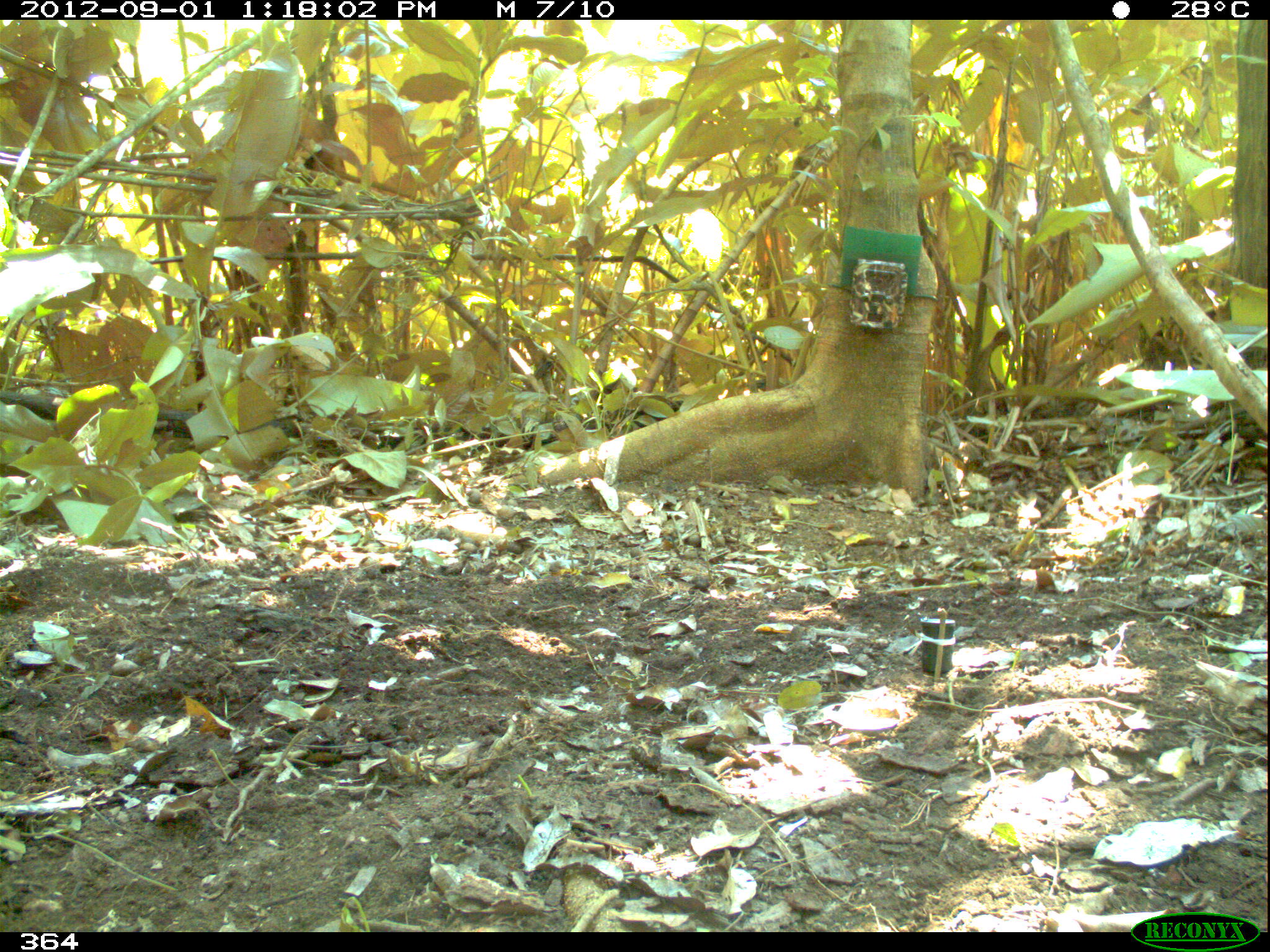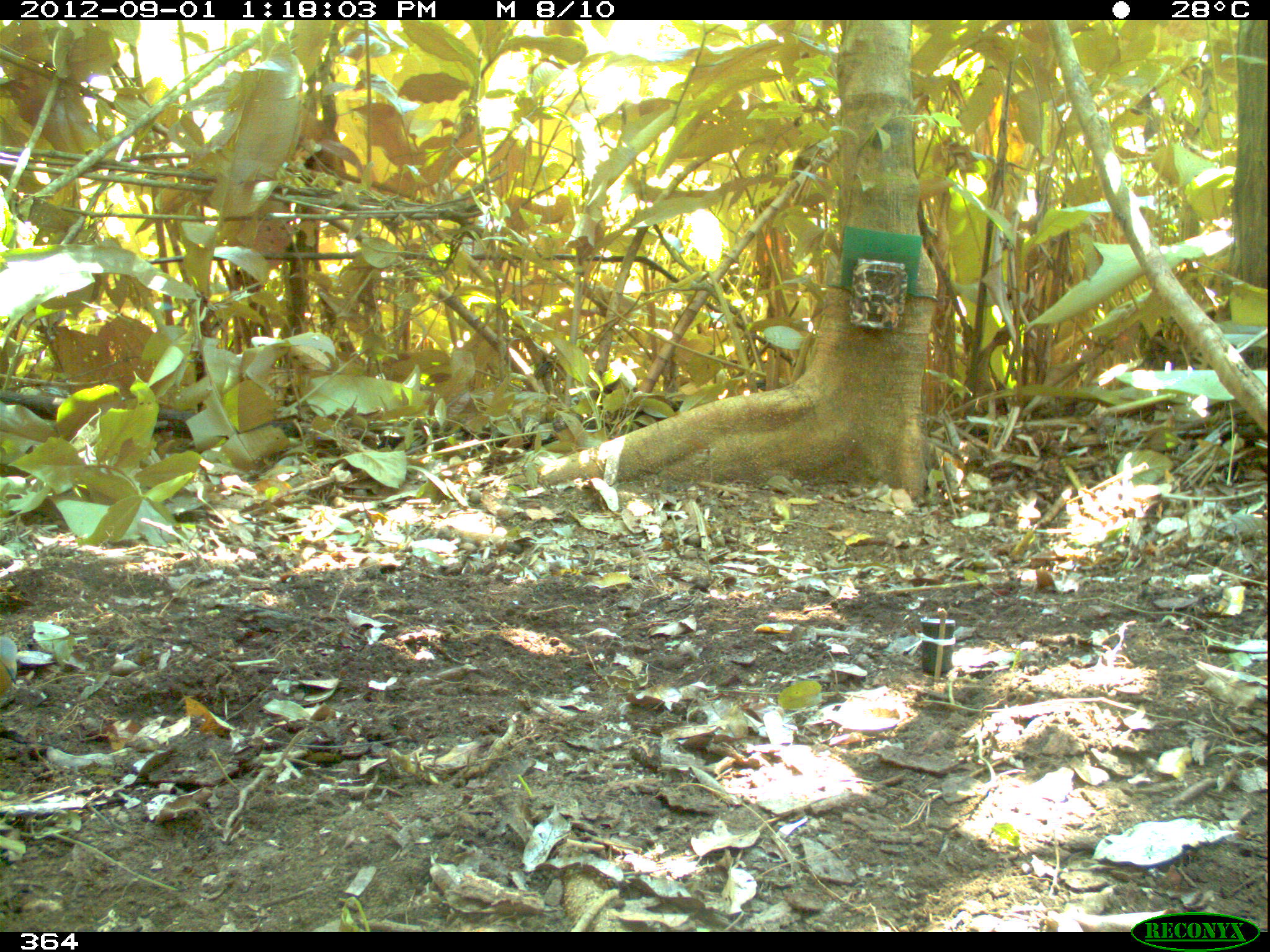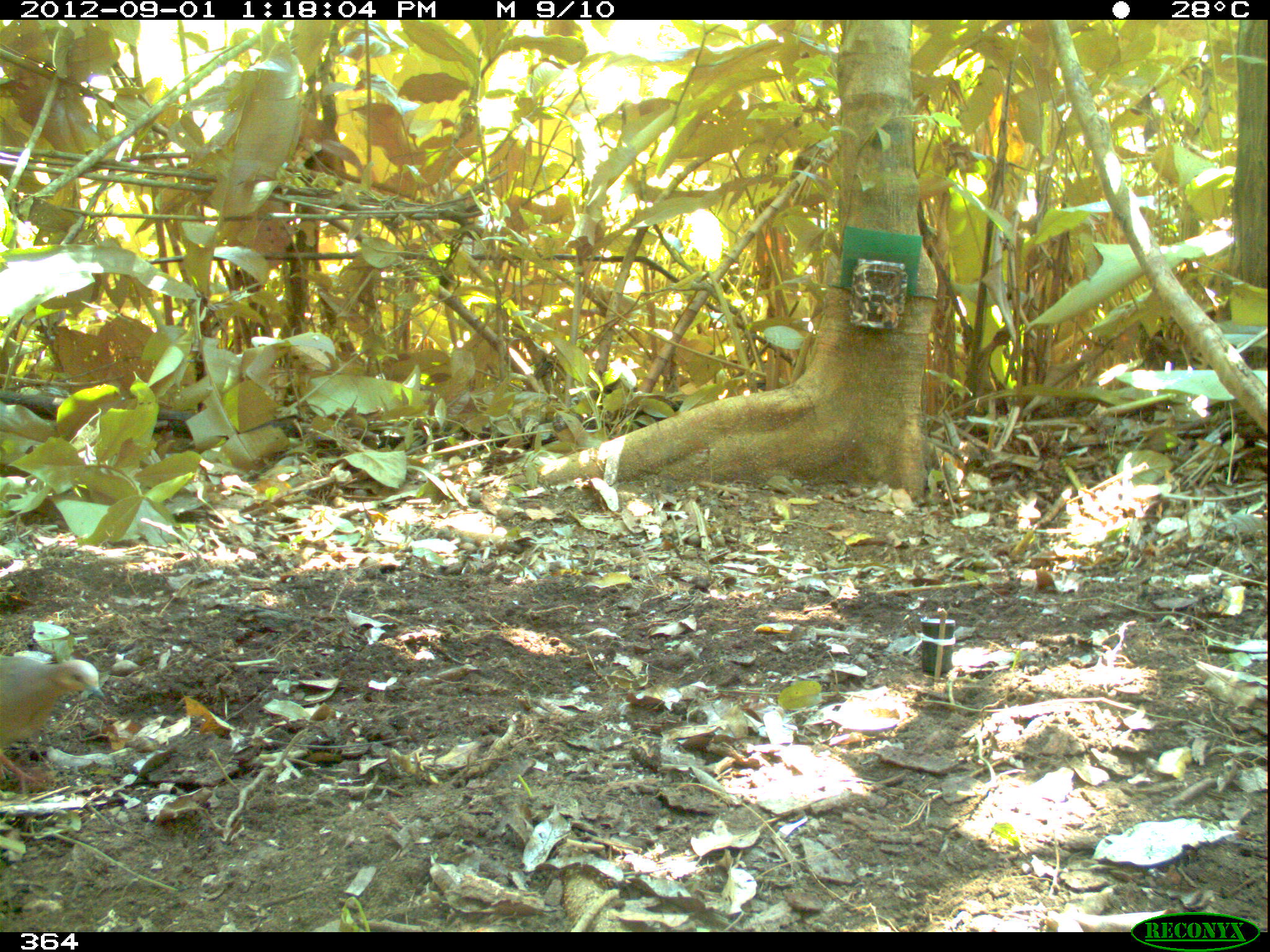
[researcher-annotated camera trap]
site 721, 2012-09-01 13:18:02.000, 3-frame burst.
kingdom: Animalia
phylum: Chordata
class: Aves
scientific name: Aves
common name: bird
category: unknown bird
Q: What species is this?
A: Unknown bird (bird) (Aves).